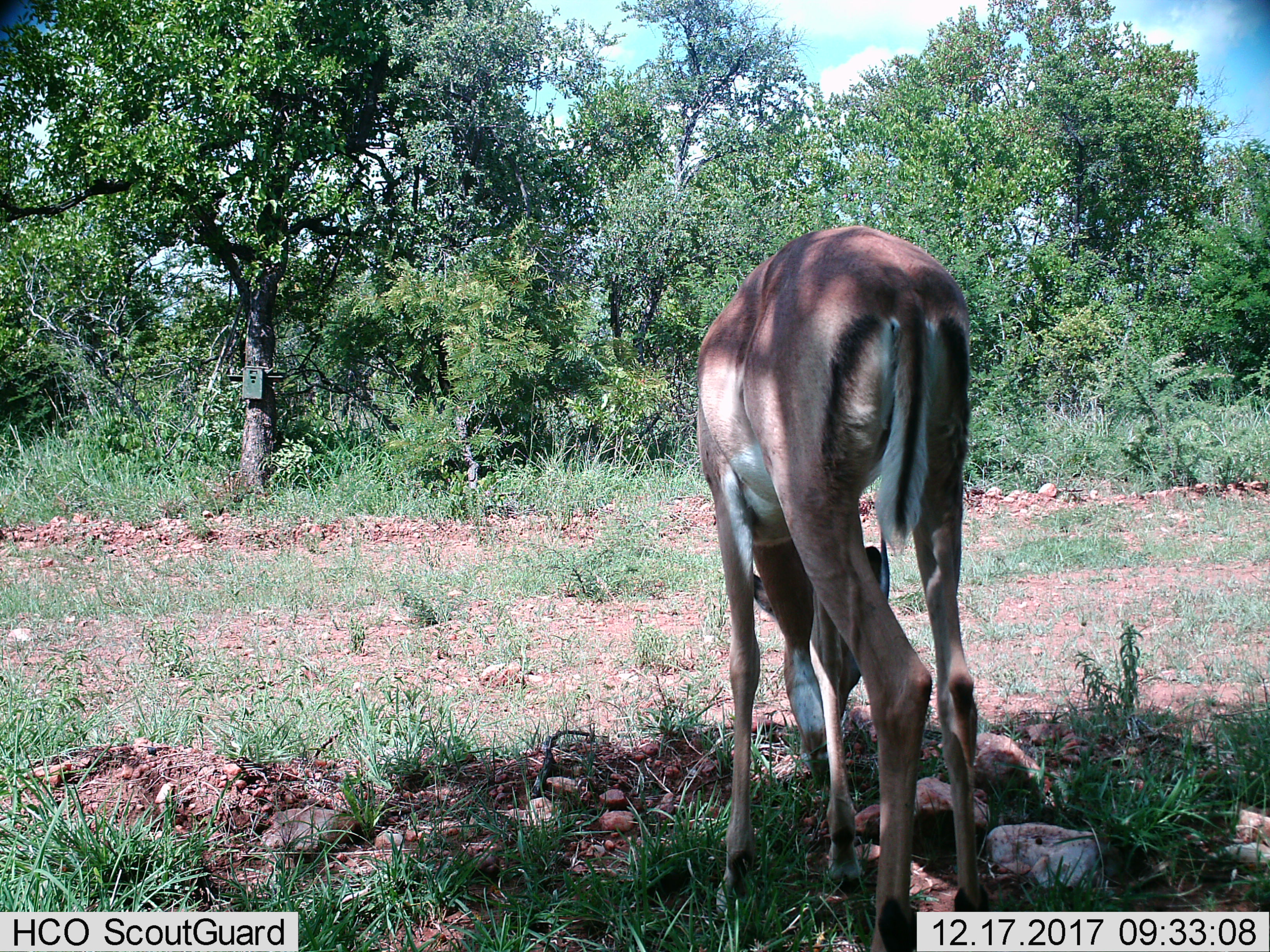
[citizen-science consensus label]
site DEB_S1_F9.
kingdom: Animalia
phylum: Chordata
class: Mammalia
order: Artiodactyla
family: Bovidae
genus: Aepyceros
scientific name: Aepyceros melampus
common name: impala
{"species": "impala (Aepyceros melampus)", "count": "1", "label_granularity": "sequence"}